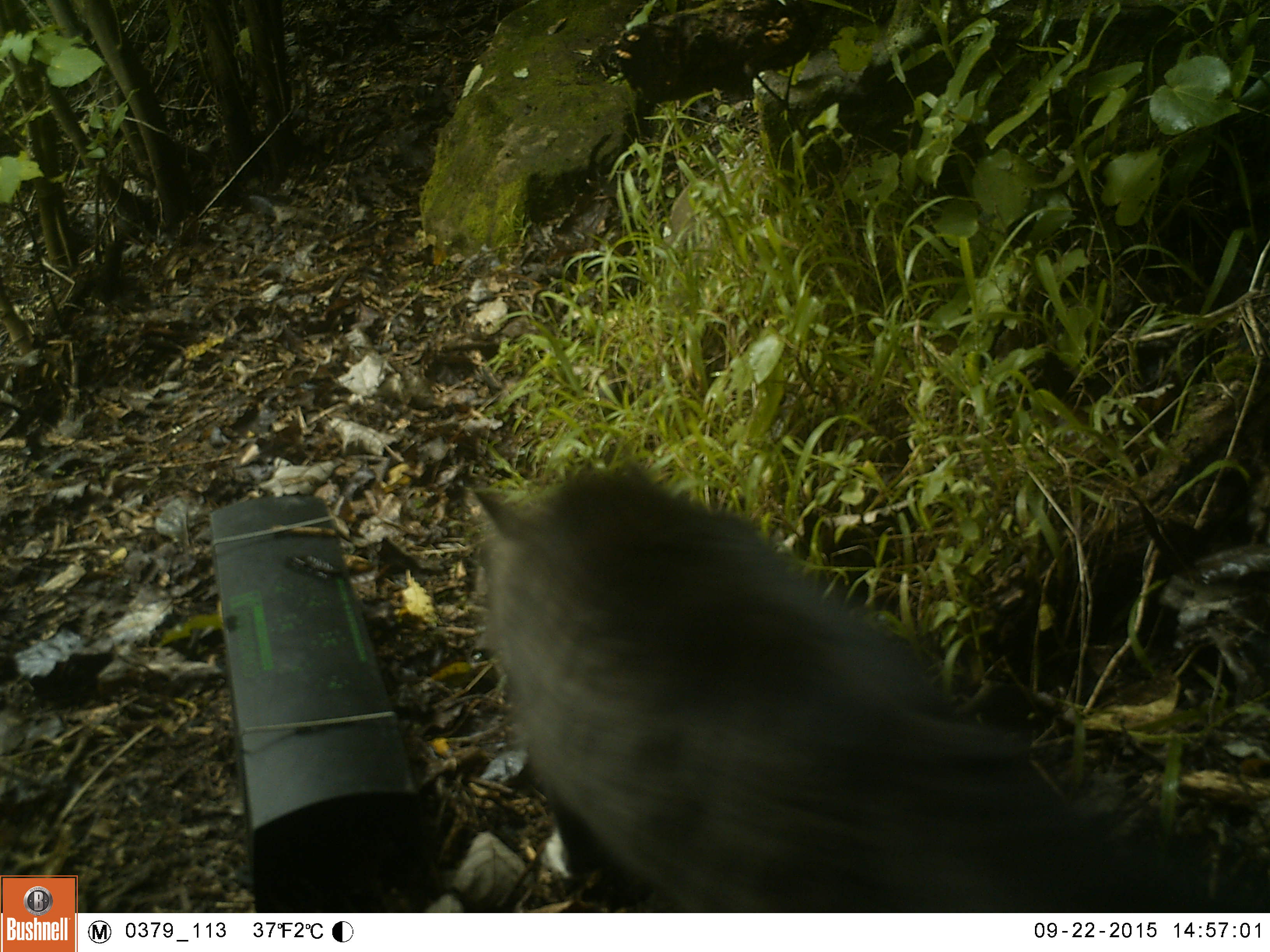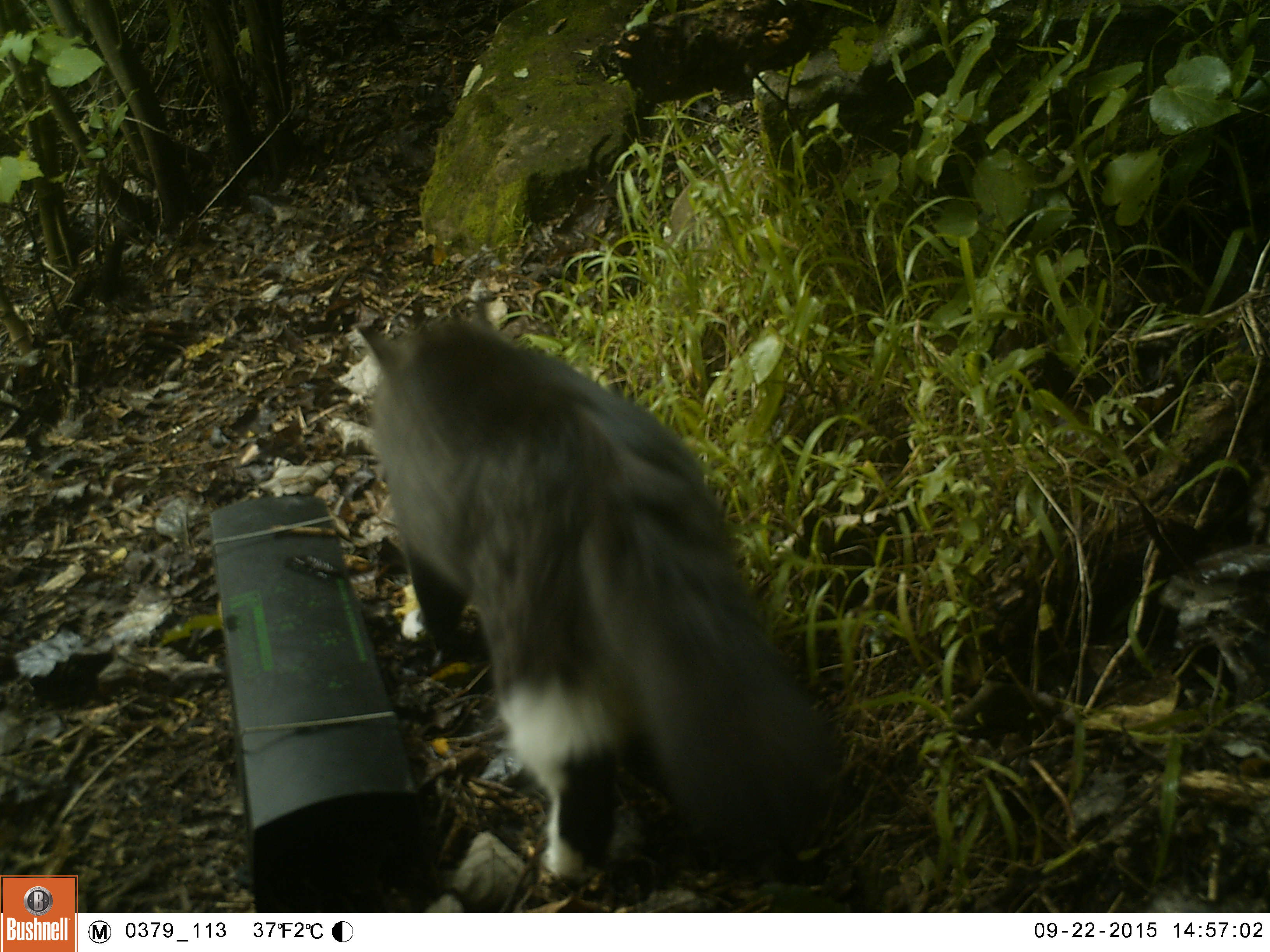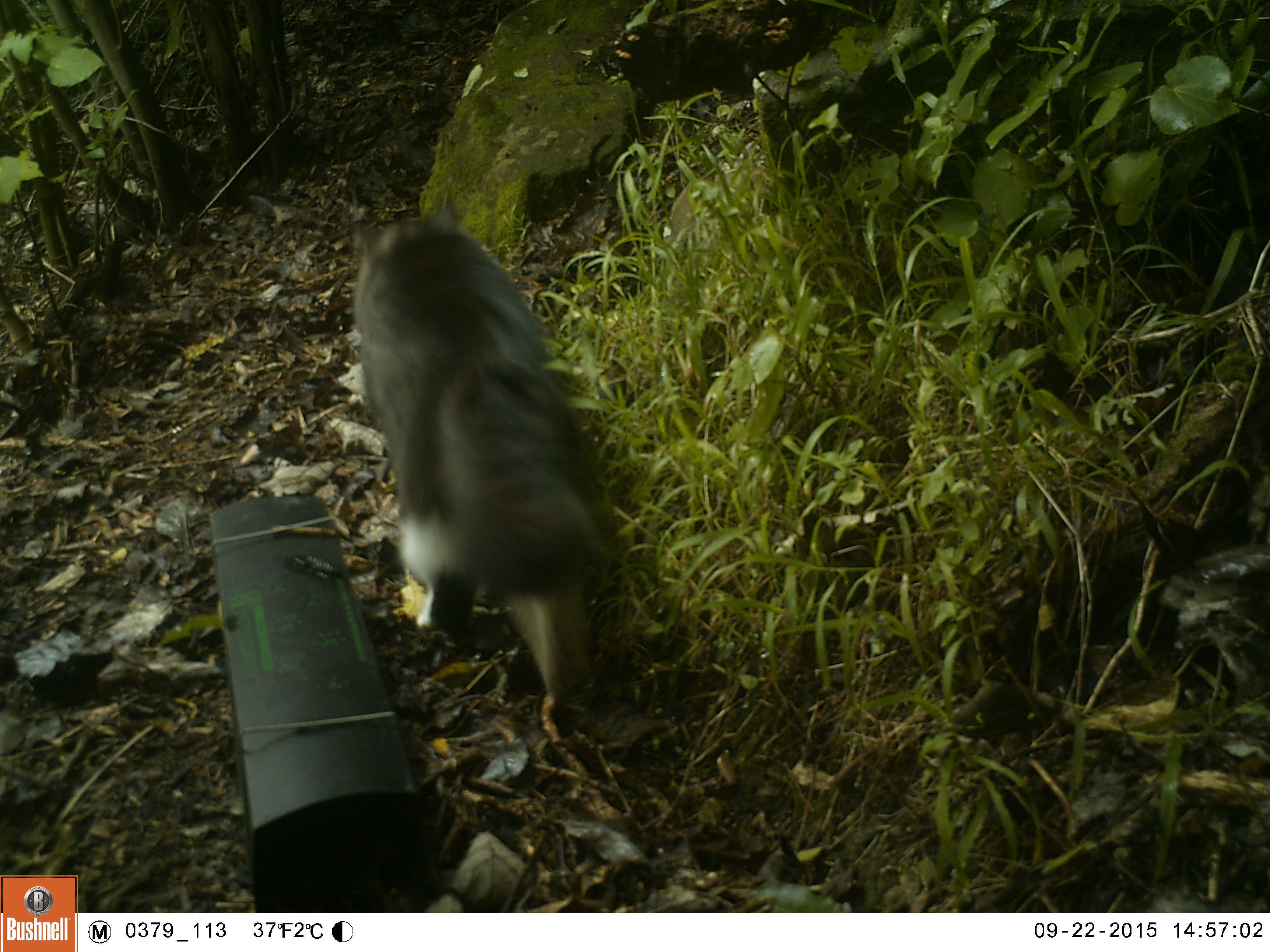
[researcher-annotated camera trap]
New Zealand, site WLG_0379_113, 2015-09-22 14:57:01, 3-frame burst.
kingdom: Animalia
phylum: Chordata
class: Mammalia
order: Carnivora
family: Felidae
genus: Felis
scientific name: Felis catus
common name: domestic cat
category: cat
Cat (domestic cat) (Felis catus).